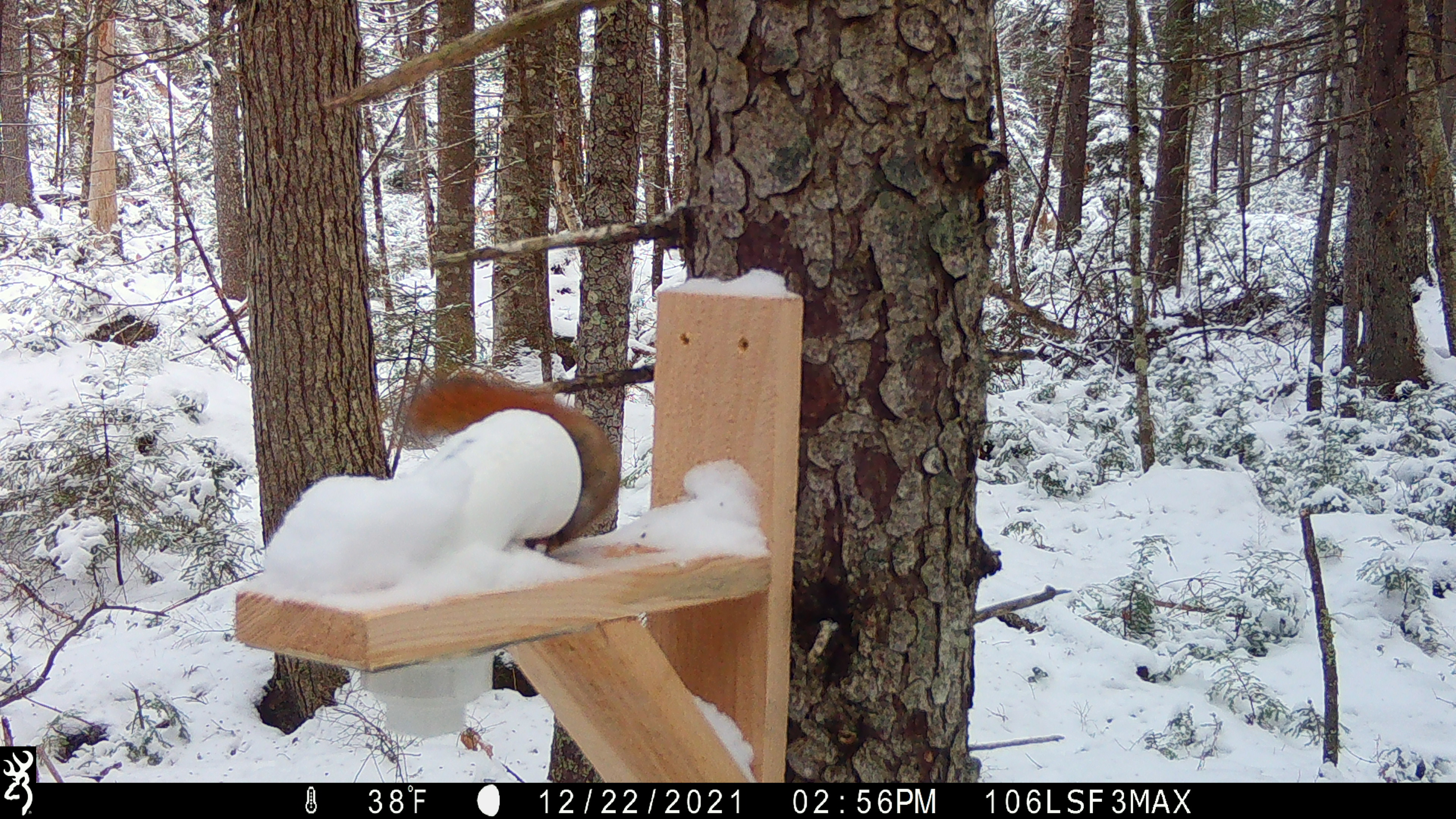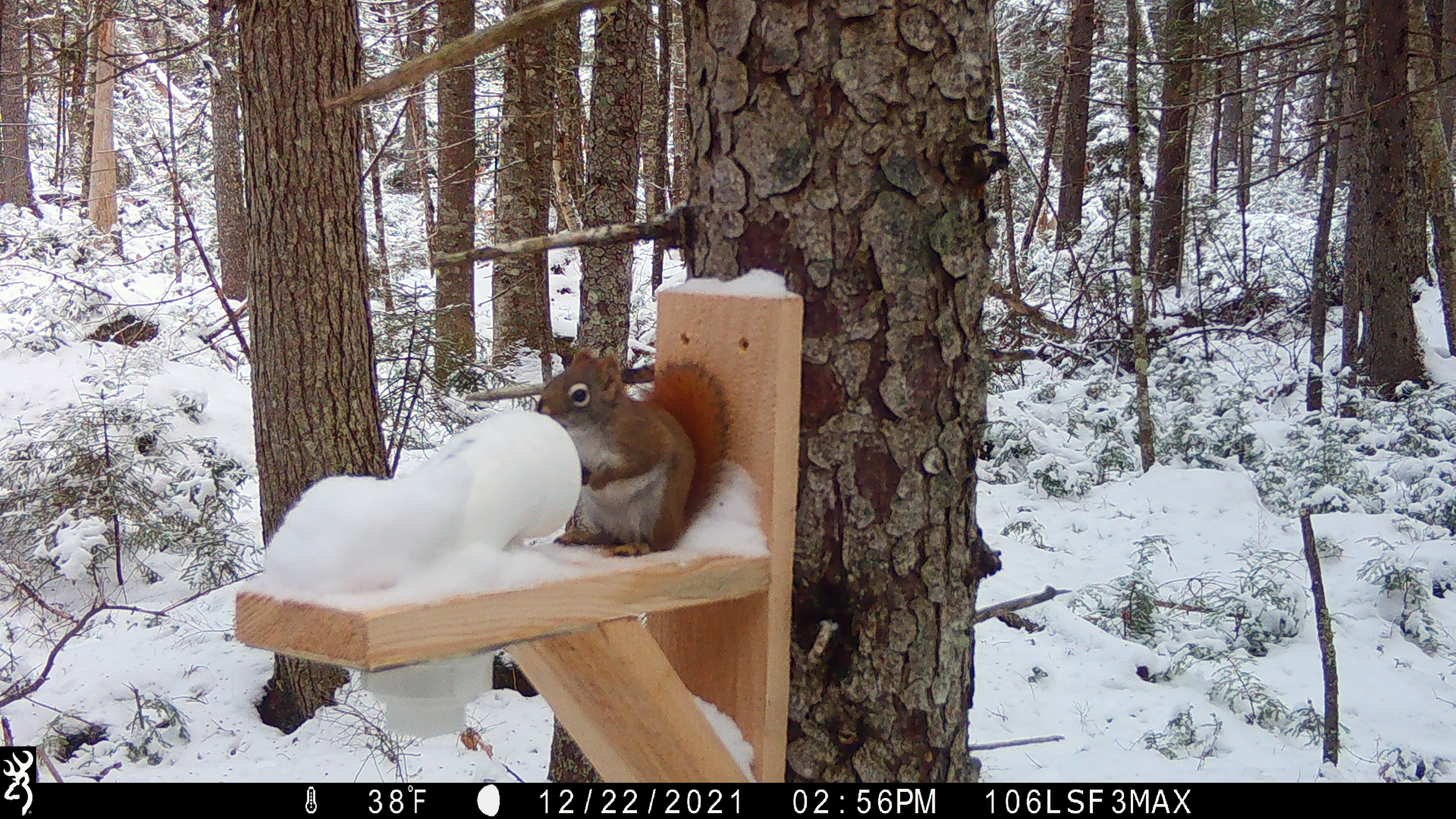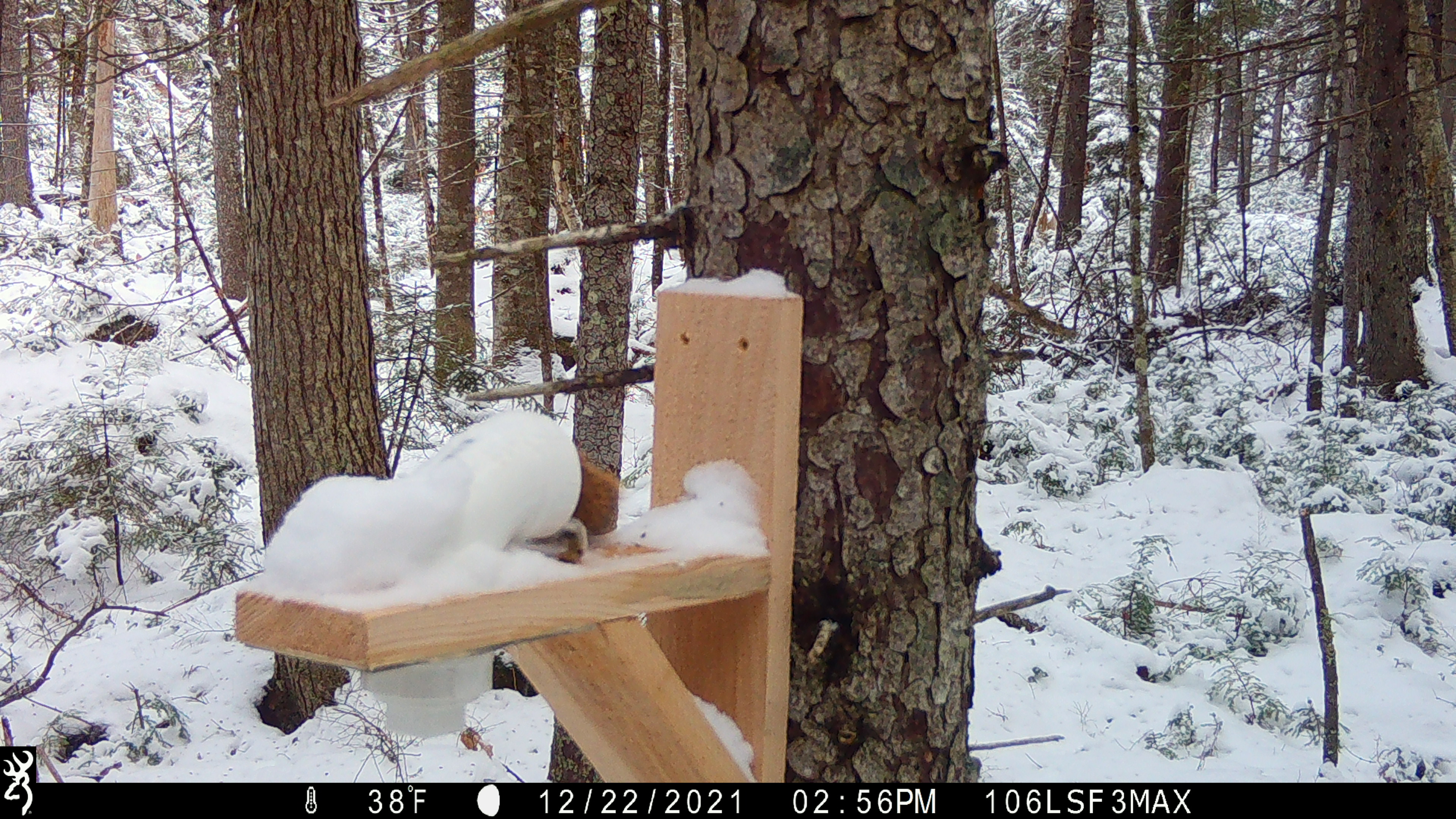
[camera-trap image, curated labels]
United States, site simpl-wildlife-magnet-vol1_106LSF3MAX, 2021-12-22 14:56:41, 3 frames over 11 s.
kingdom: Animalia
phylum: Chordata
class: Mammalia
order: Rodentia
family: Sciuridae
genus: Tamiasciurus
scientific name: Tamiasciurus hudsonicus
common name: red squirrel